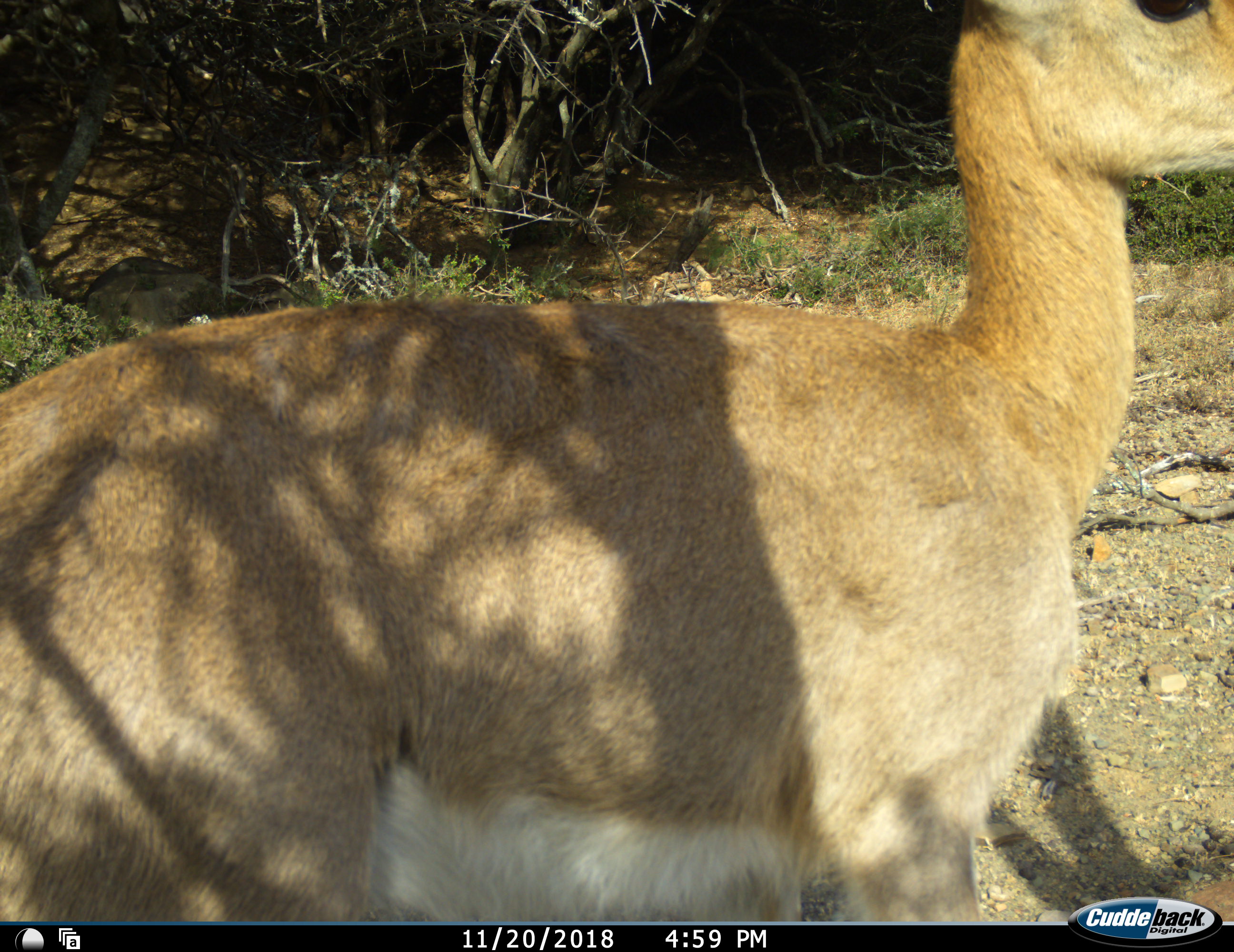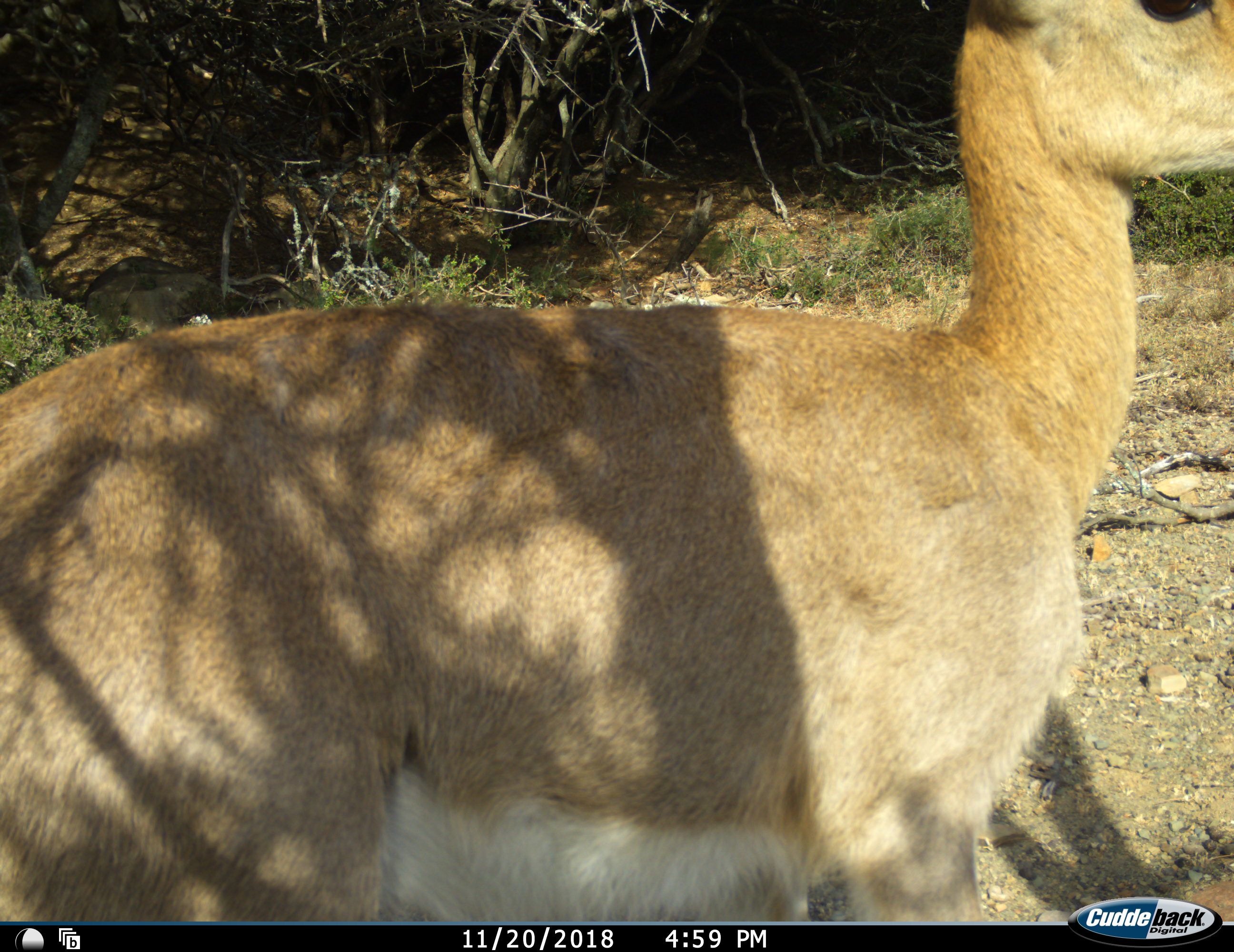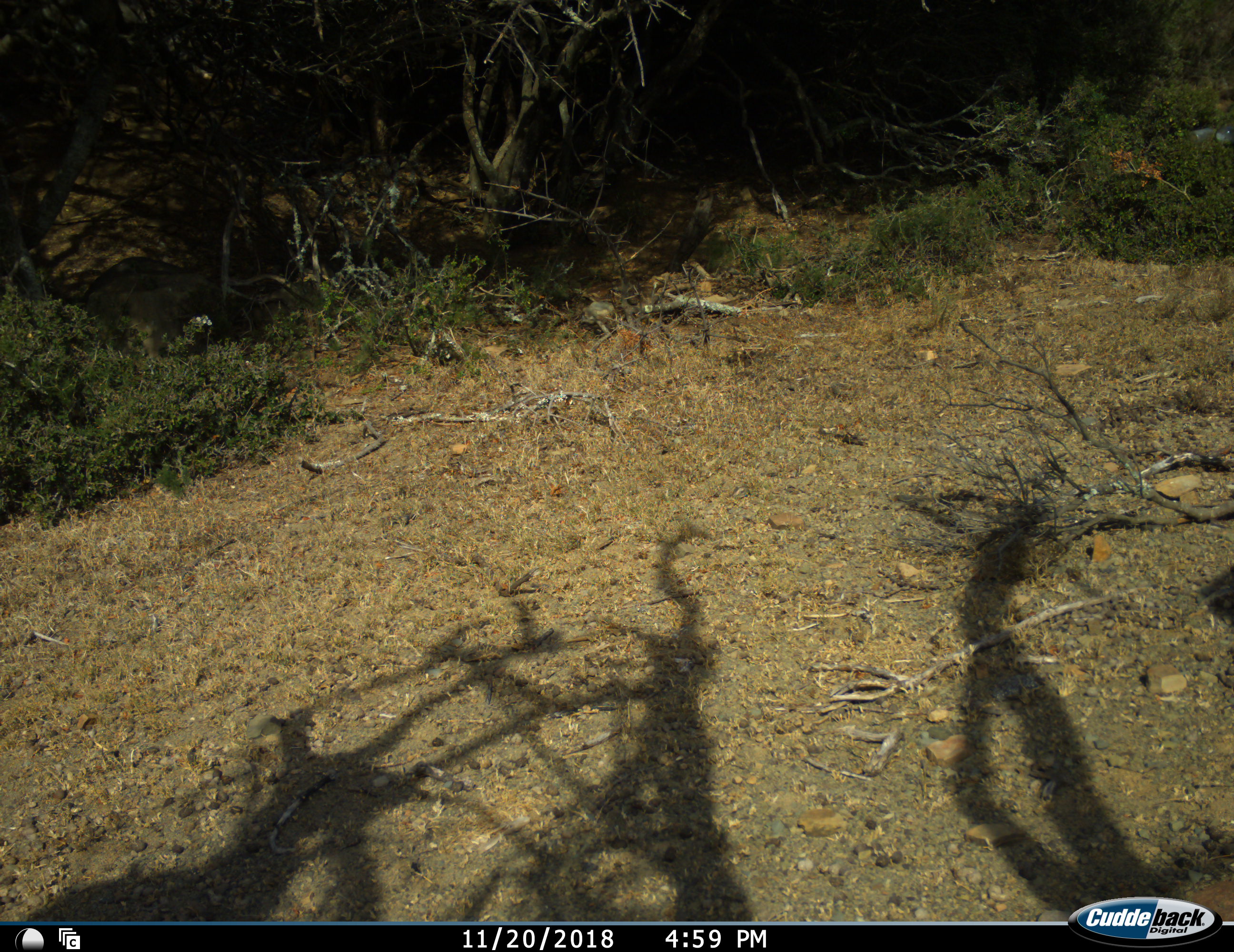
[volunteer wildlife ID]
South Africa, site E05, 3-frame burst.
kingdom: Animalia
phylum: Chordata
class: Mammalia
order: Artiodactyla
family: Bovidae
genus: Raphicerus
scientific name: Raphicerus campestris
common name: steenbok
Steenbok (Raphicerus campestris), count 1. Behavior (volunteer vote fractions): standing 75%, resting 0%, moving 25%, interacting 0%. Young present (vote fraction): 0%. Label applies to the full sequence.